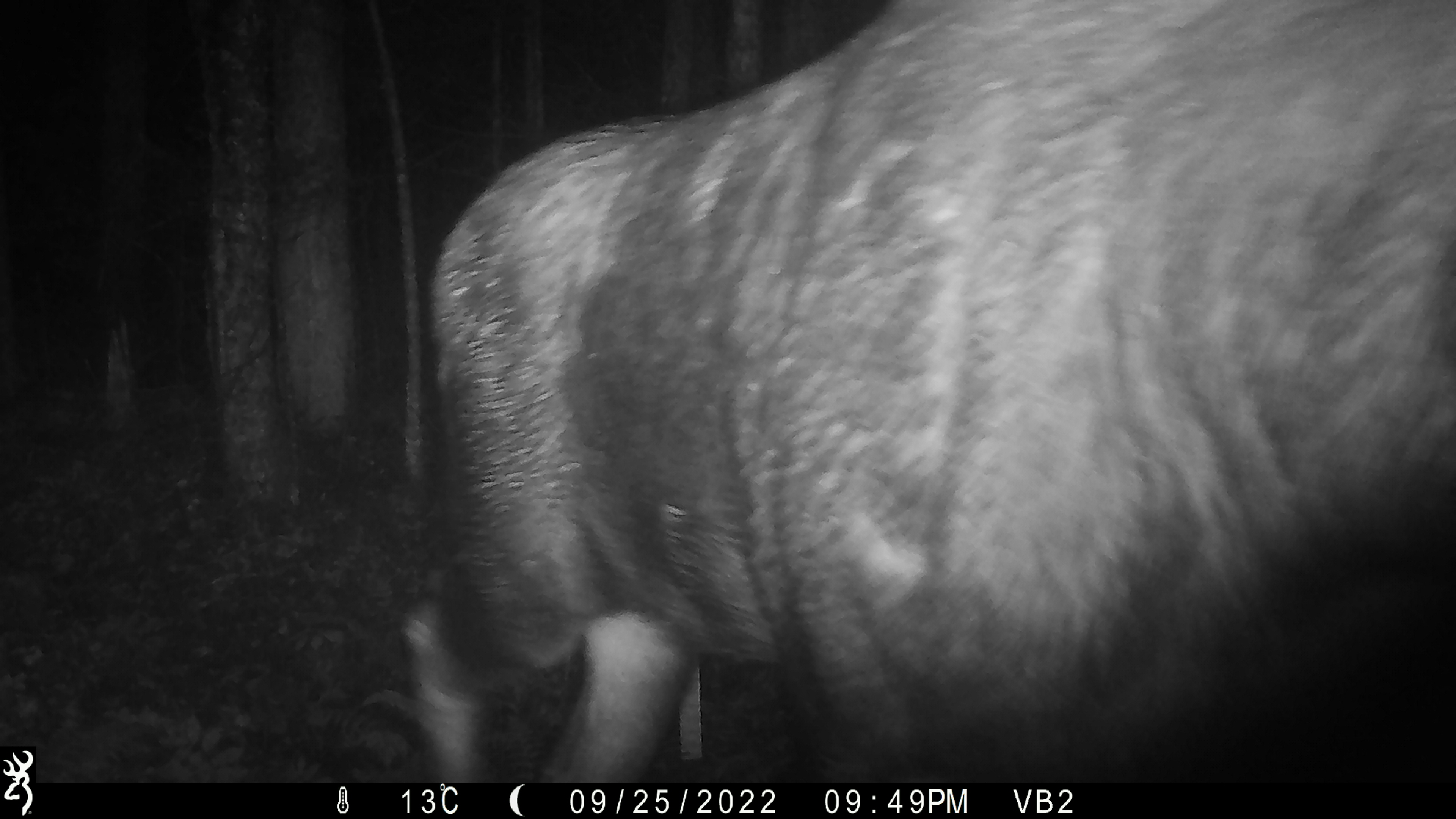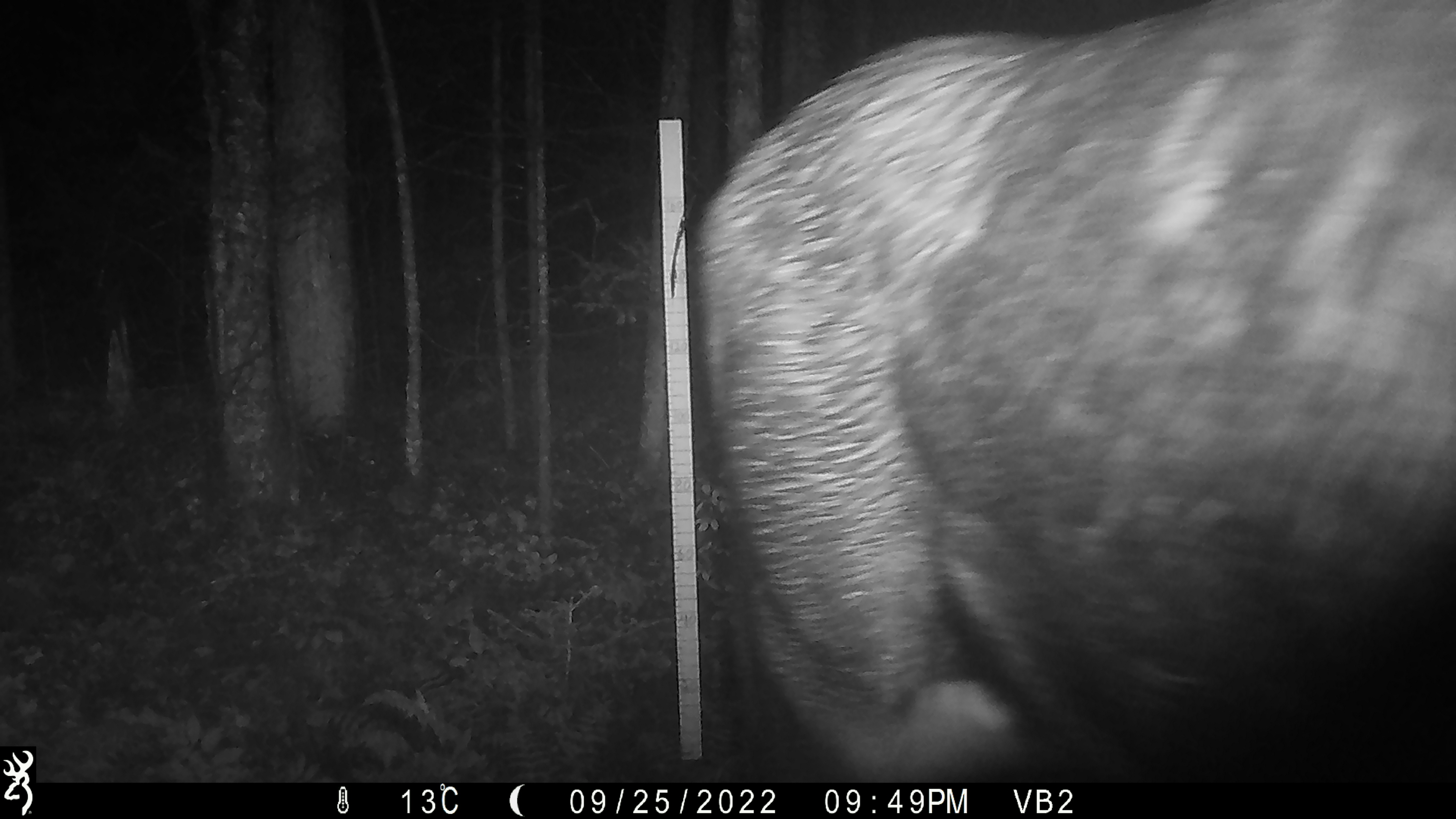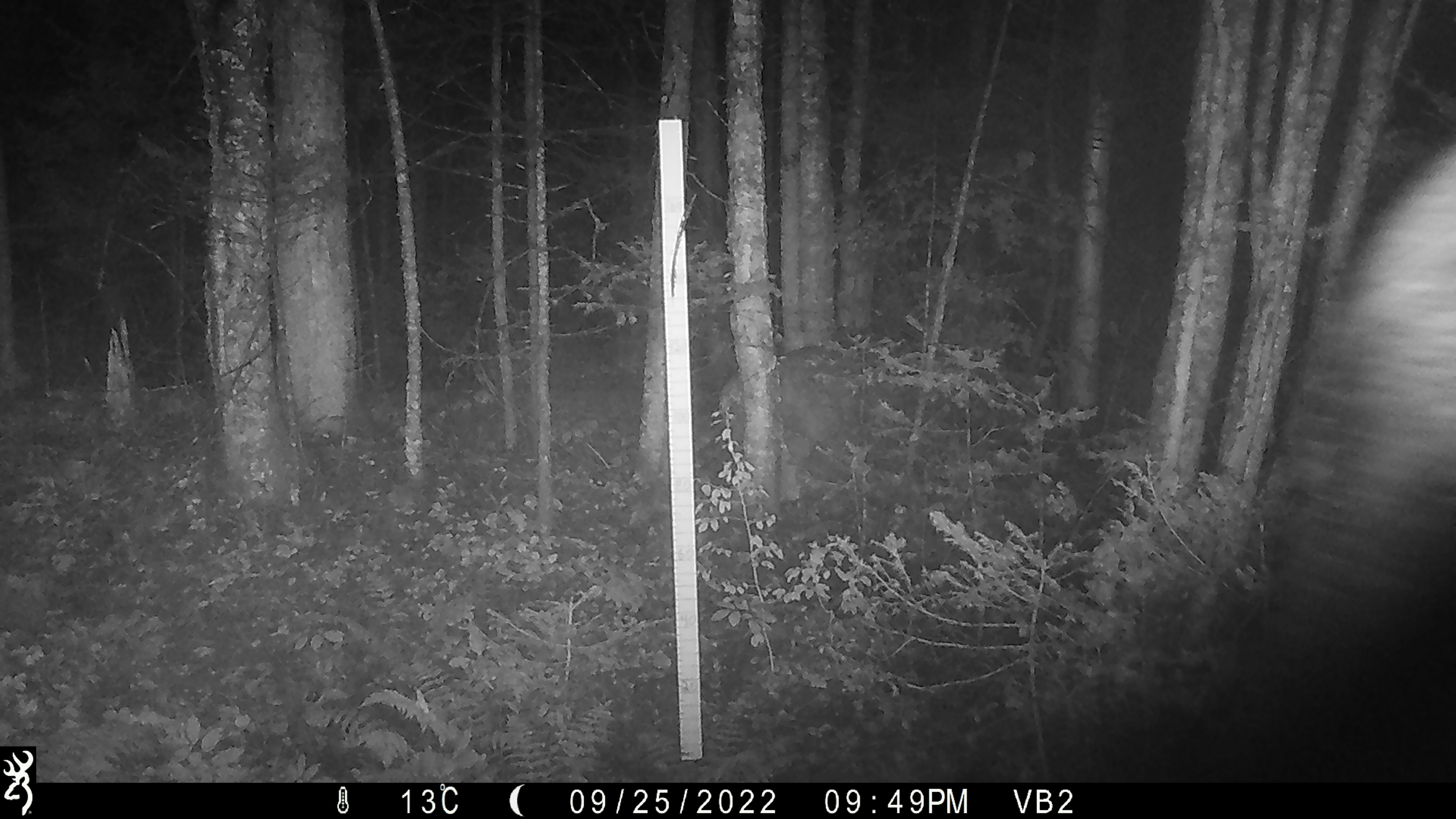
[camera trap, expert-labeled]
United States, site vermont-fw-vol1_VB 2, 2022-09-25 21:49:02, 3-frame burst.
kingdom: Animalia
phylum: Chordata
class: Mammalia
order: Artiodactyla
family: Cervidae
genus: Alces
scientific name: Alces alces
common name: moose